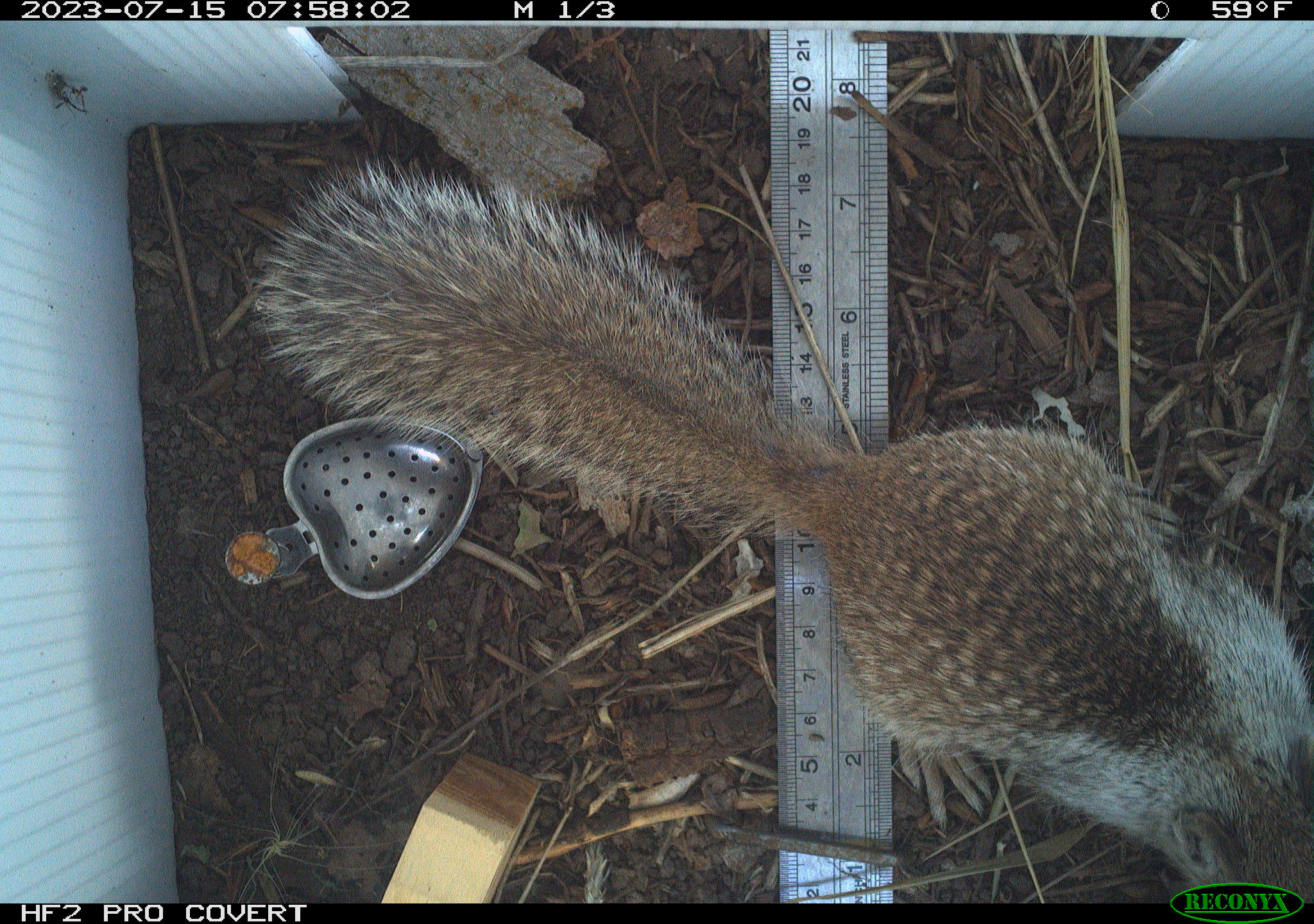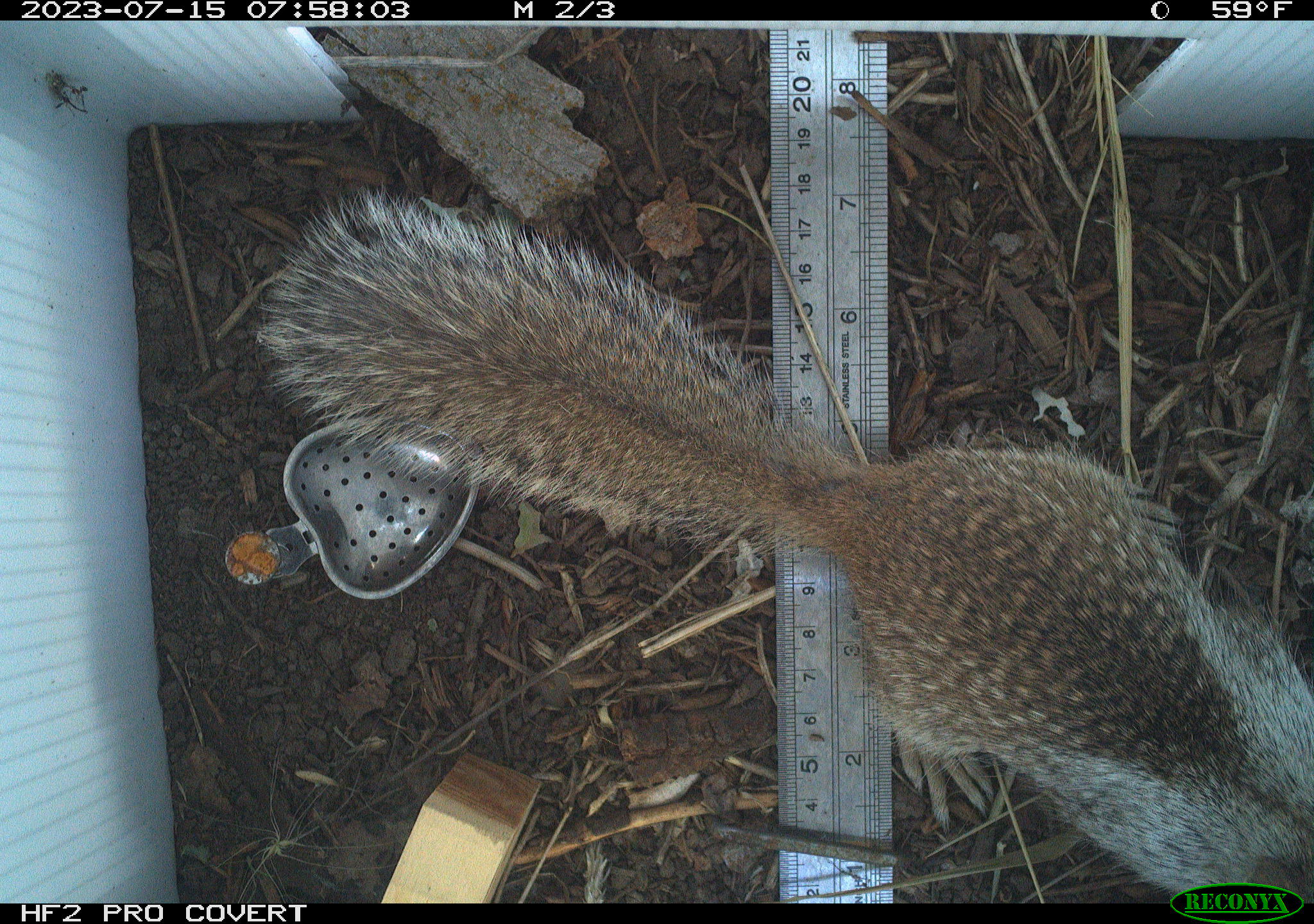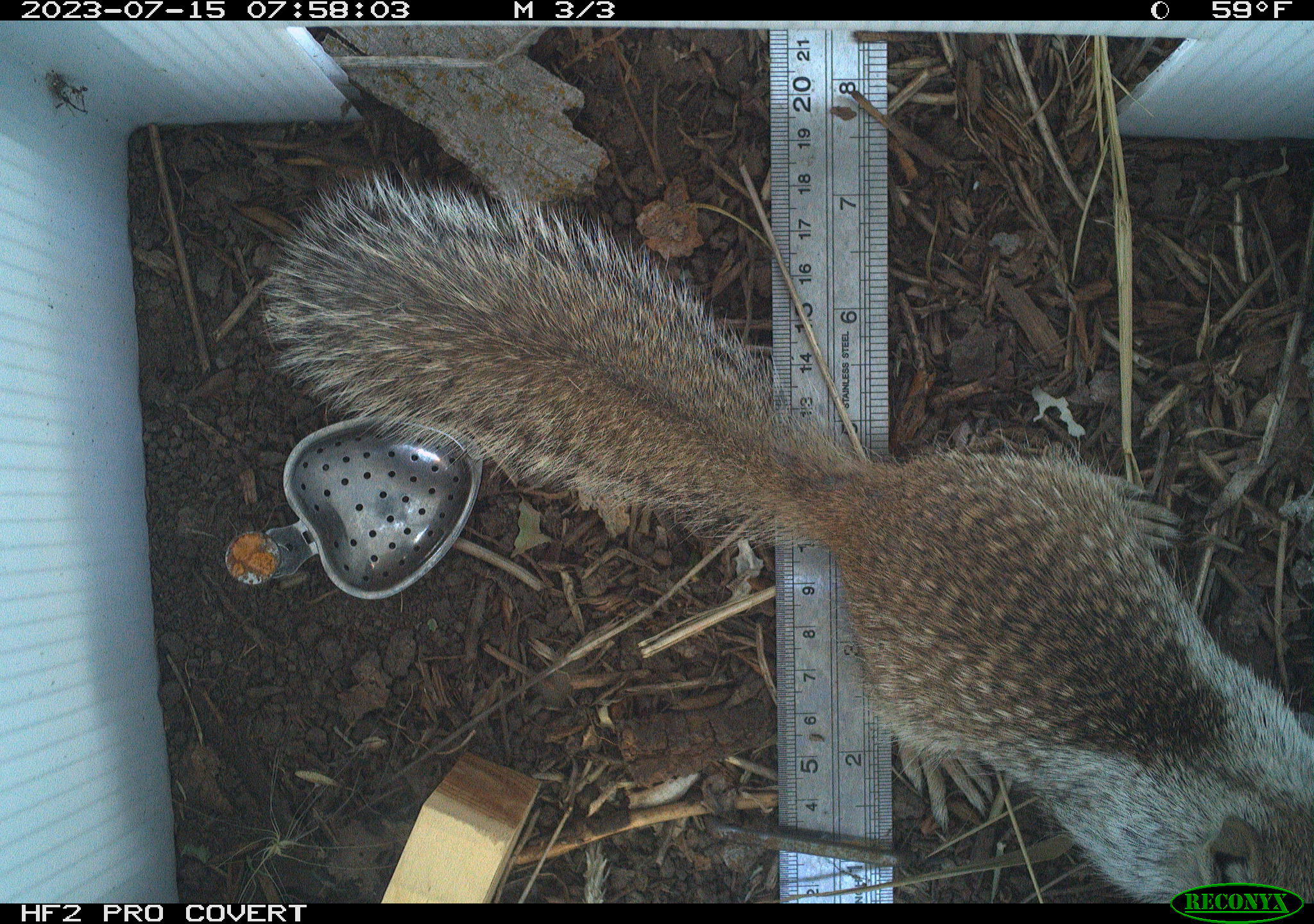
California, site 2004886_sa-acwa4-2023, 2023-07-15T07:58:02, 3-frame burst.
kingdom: Animalia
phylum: Chordata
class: Mammalia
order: Rodentia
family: Sciuridae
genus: Otospermophilus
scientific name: Otospermophilus beecheyi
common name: california ground squirrel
California ground squirrel (Otospermophilus beecheyi).